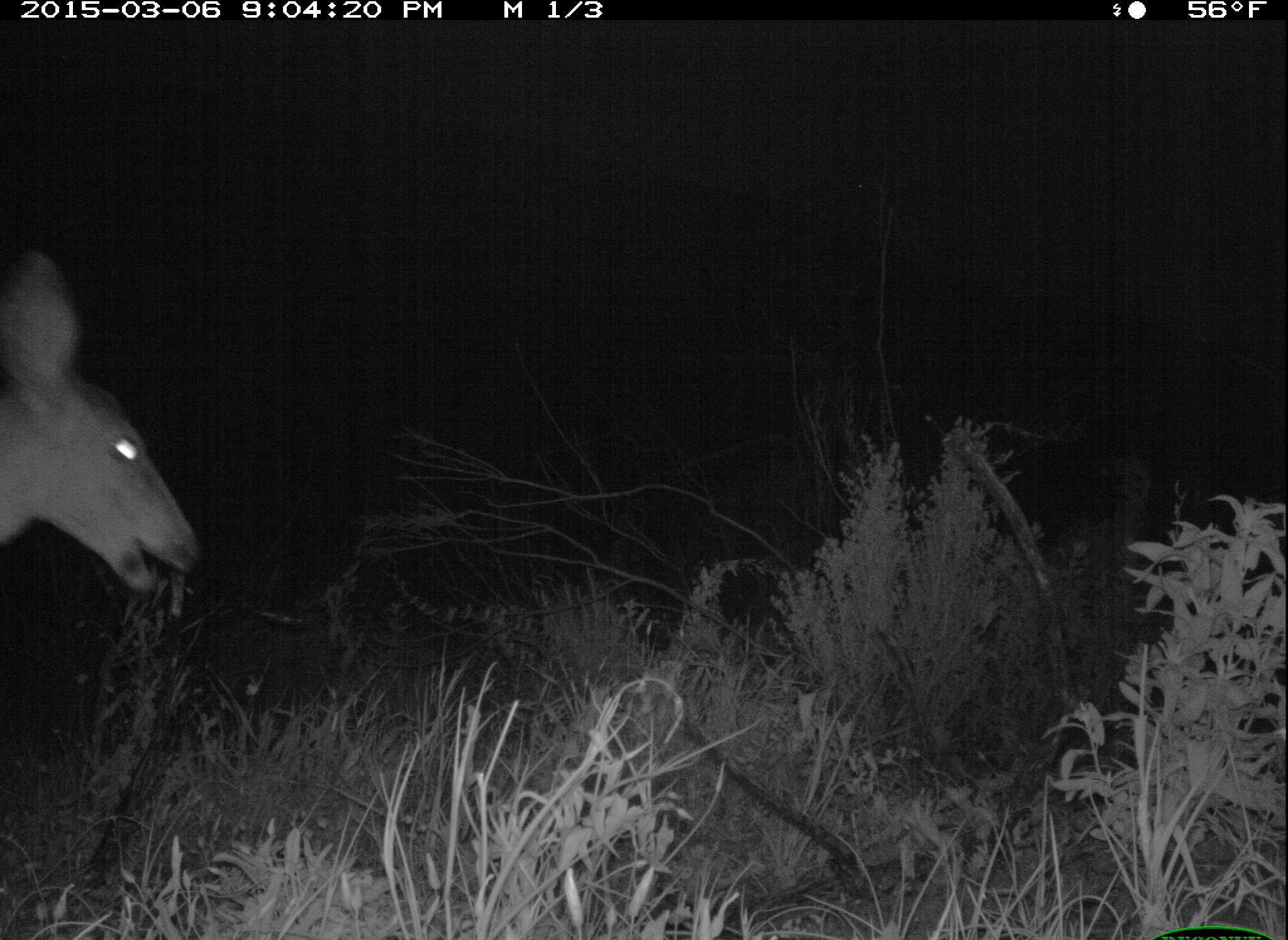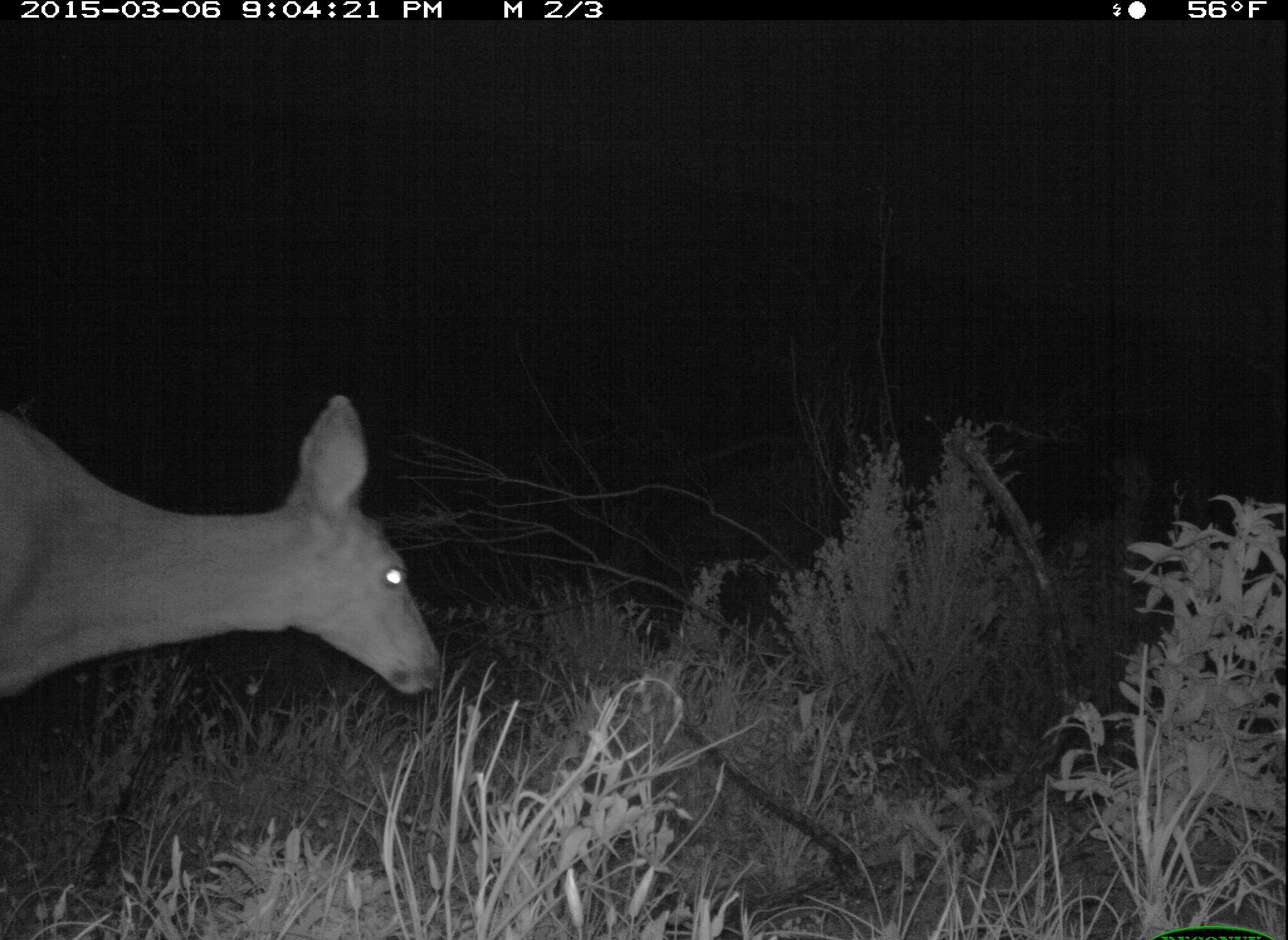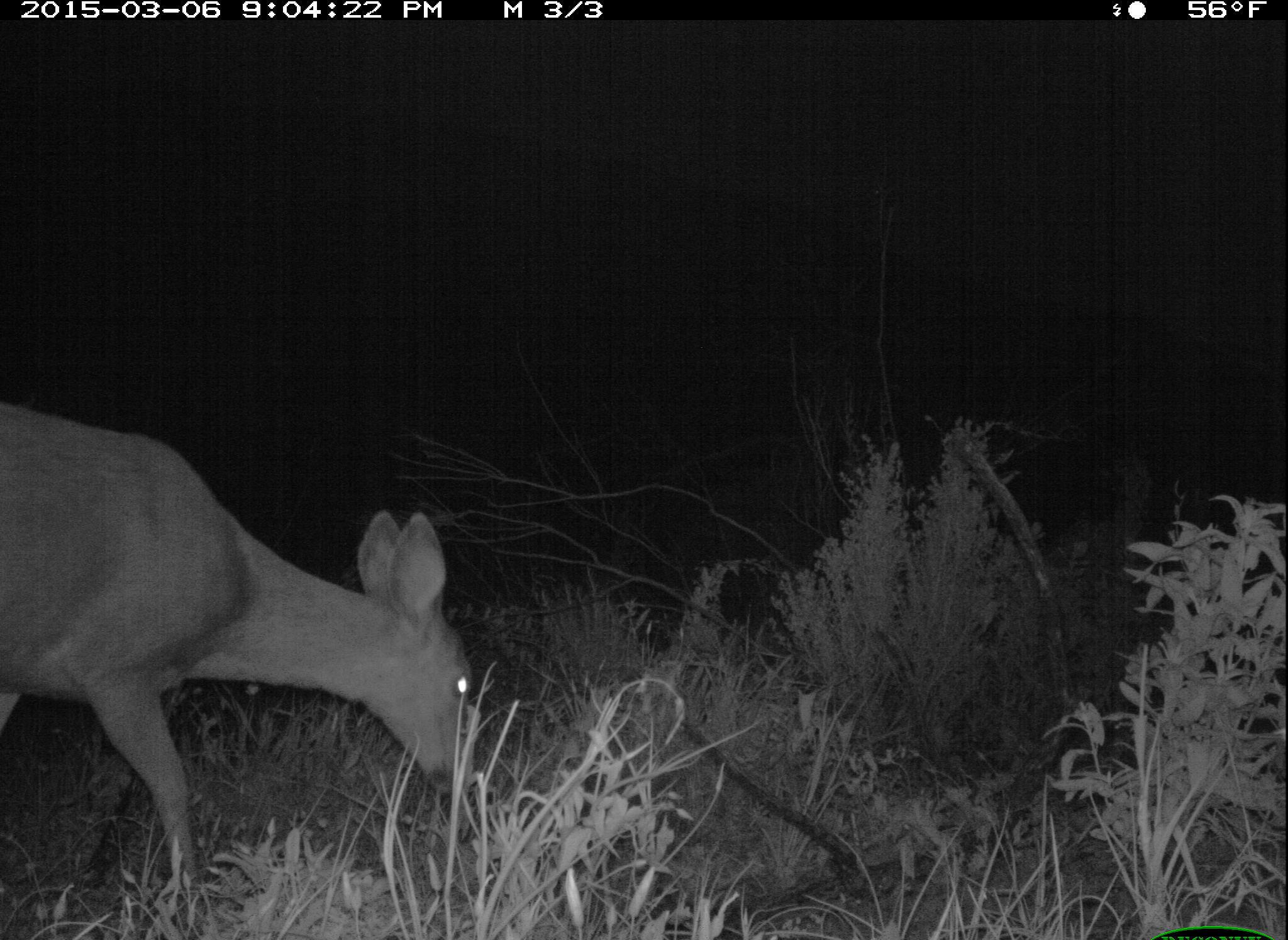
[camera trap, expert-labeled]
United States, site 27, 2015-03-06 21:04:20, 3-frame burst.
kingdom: Animalia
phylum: Chordata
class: Mammalia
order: Artiodactyla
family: Cervidae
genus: Odocoileus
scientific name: Odocoileus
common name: deer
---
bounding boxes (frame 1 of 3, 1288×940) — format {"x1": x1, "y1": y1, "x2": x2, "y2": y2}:
deer: {"x1": 0, "y1": 251, "x2": 206, "y2": 598}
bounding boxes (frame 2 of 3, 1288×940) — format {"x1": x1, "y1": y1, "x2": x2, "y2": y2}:
deer: {"x1": 0, "y1": 393, "x2": 443, "y2": 700}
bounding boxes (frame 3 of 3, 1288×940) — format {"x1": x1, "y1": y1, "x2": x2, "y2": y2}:
deer: {"x1": 0, "y1": 397, "x2": 476, "y2": 908}